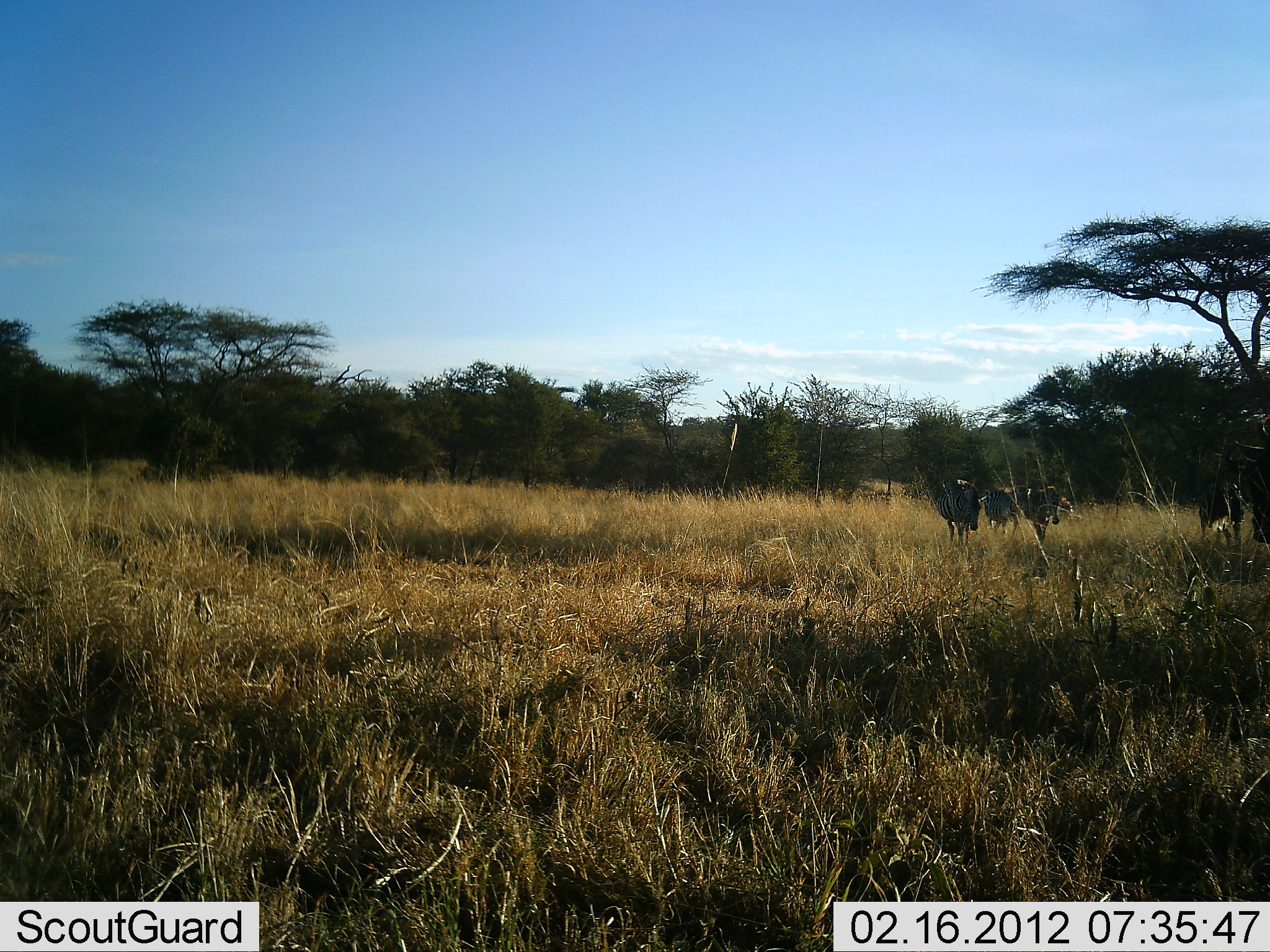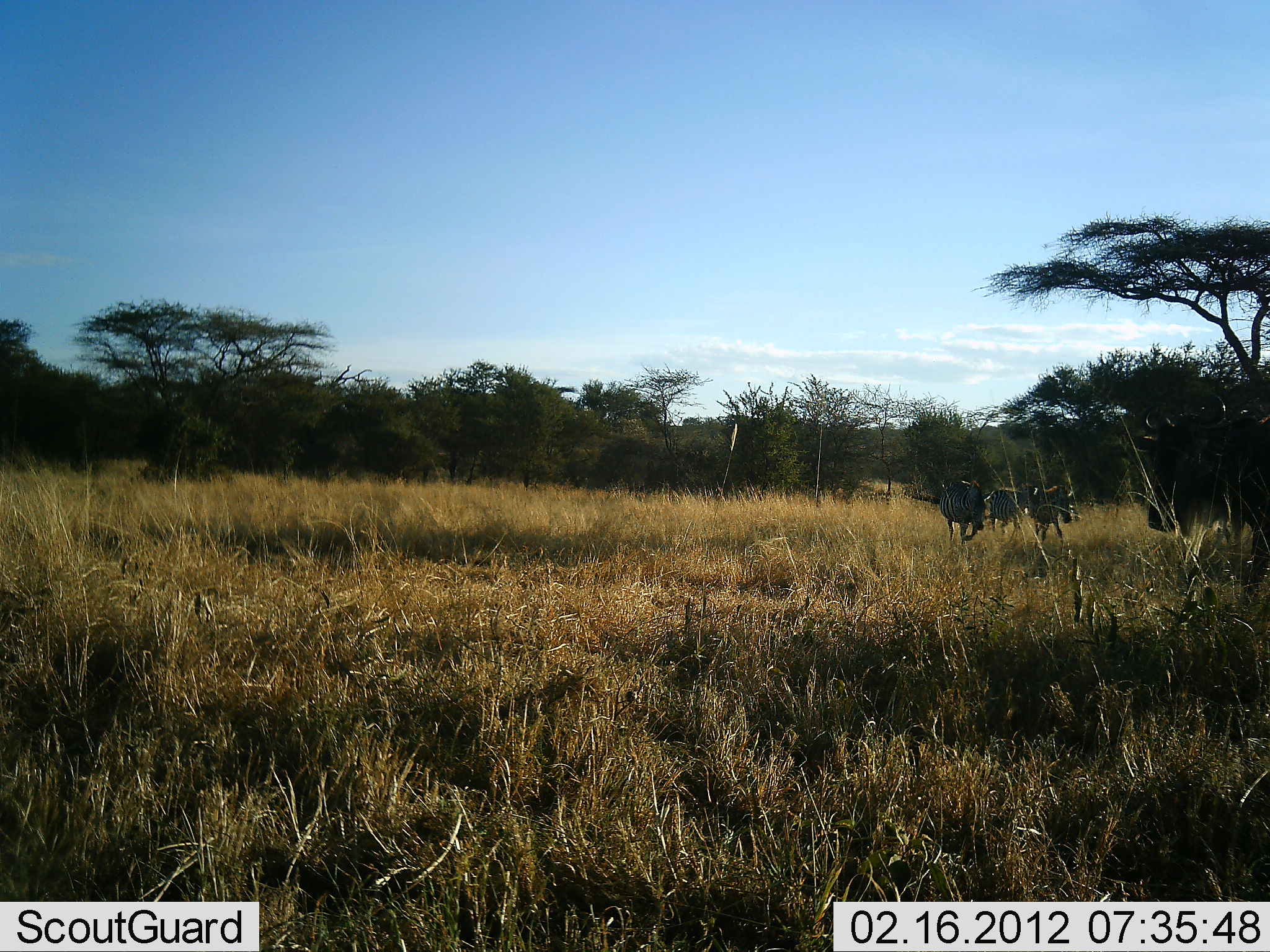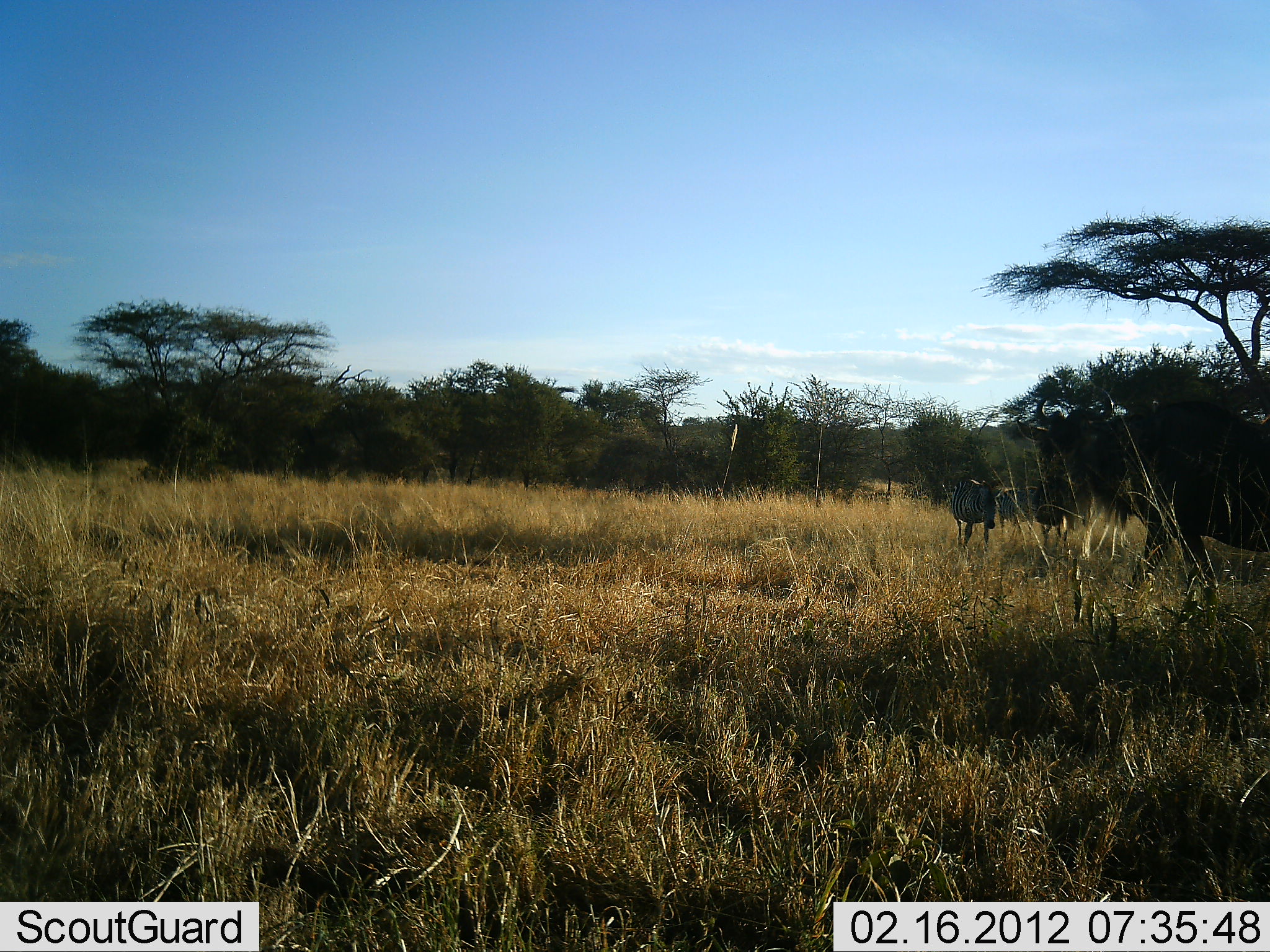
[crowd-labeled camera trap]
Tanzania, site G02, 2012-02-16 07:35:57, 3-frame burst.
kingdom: Animalia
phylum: Chordata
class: Mammalia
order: Artiodactyla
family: Bovidae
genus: Connochaetes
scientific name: Connochaetes taurinus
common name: blue wildebeest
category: wildebeest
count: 1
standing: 6%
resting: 0%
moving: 100%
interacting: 0%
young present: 6%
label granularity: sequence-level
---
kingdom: Animalia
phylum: Chordata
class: Mammalia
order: Perissodactyla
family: Equidae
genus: Equus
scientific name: Equus quagga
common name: plains zebra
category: zebra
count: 3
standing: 24%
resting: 0%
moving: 82%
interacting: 0%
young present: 0%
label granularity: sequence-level